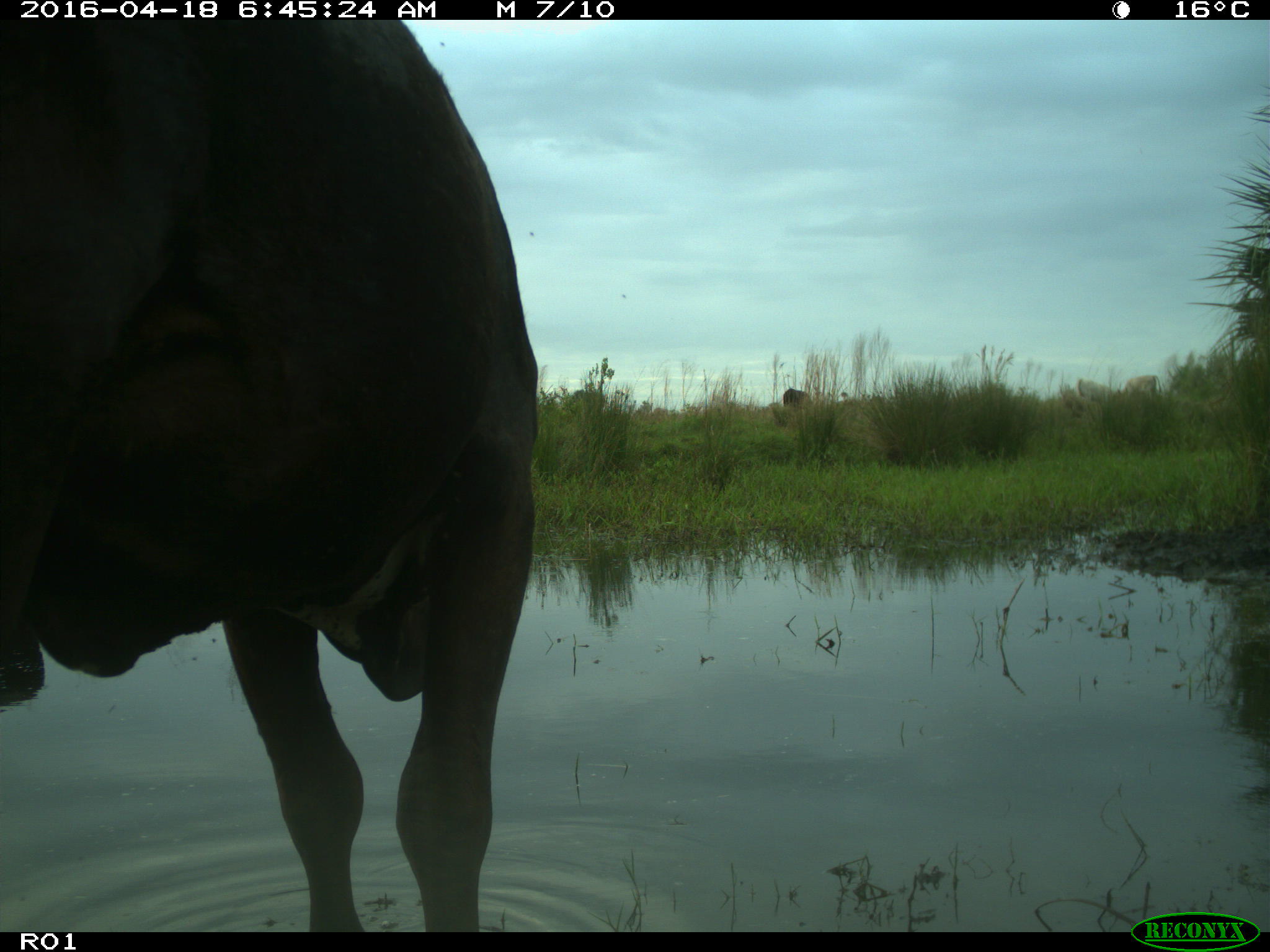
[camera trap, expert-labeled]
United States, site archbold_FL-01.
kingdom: Animalia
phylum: Chordata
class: Mammalia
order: Artiodactyla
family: Bovidae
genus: Bos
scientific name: Bos taurus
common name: domestic cow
Bos taurus (domestic cow).